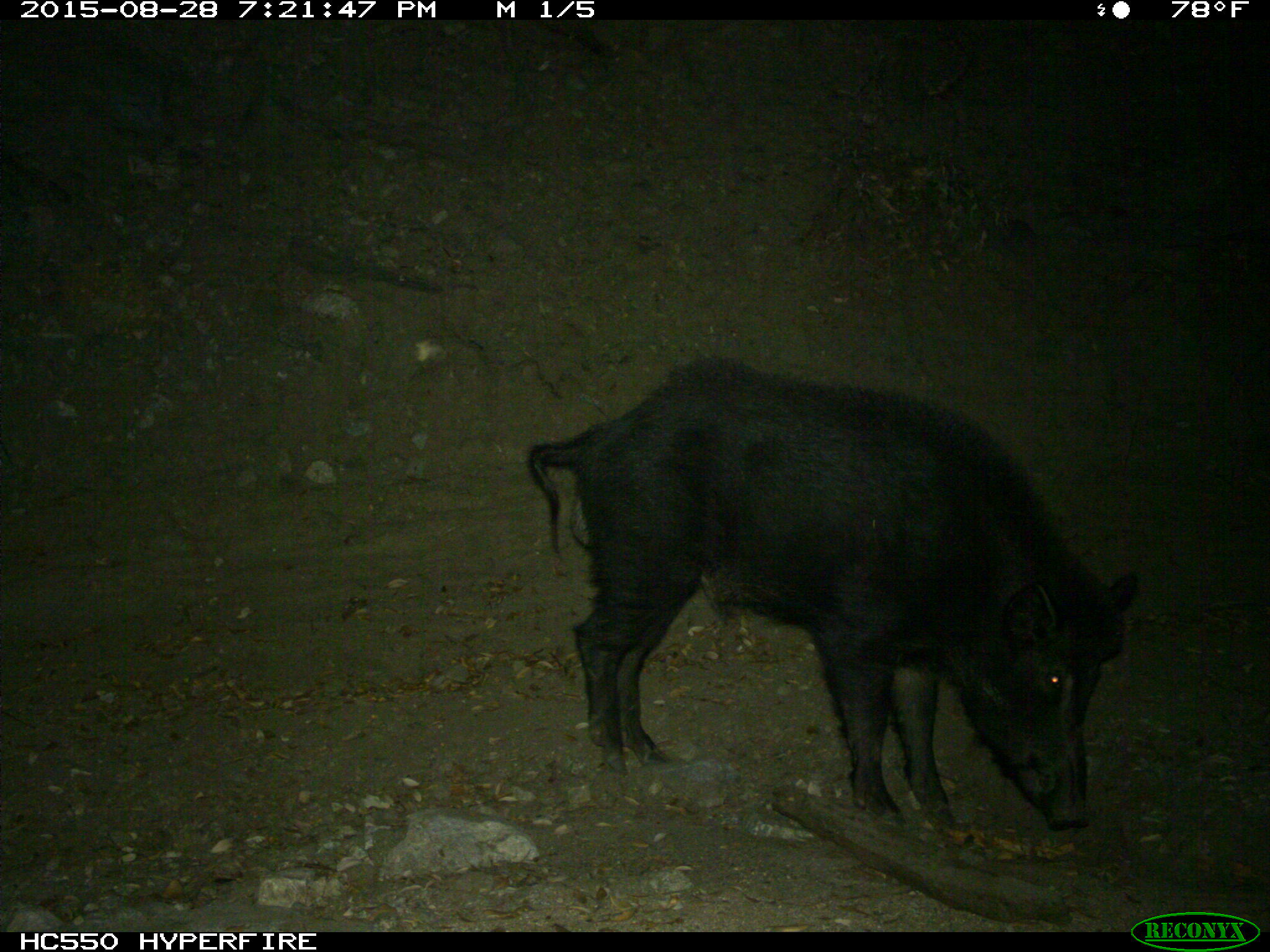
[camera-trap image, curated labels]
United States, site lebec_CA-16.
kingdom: Animalia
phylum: Chordata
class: Mammalia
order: Artiodactyla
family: Suidae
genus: Sus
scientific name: Sus scrofa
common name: wild boar